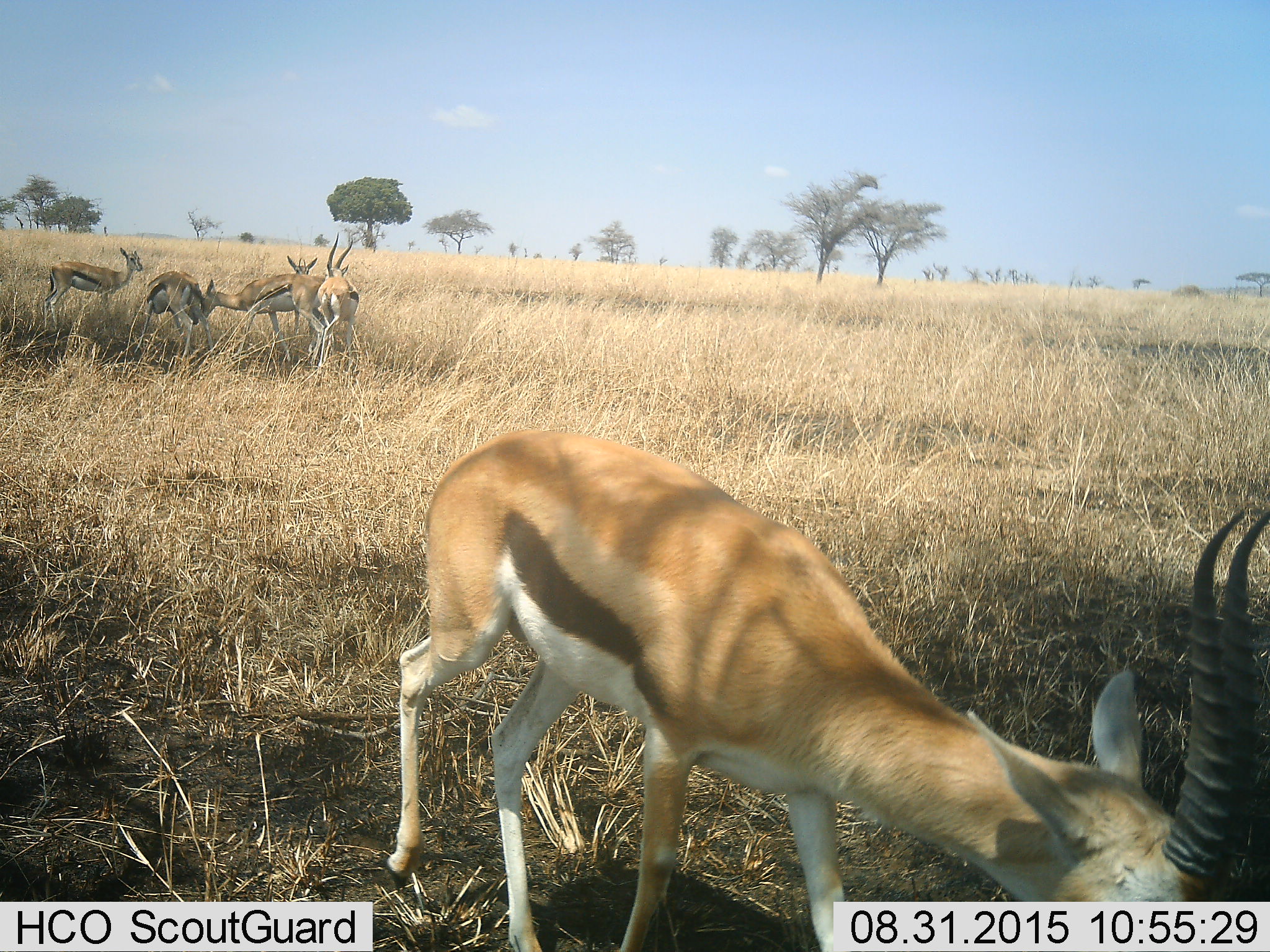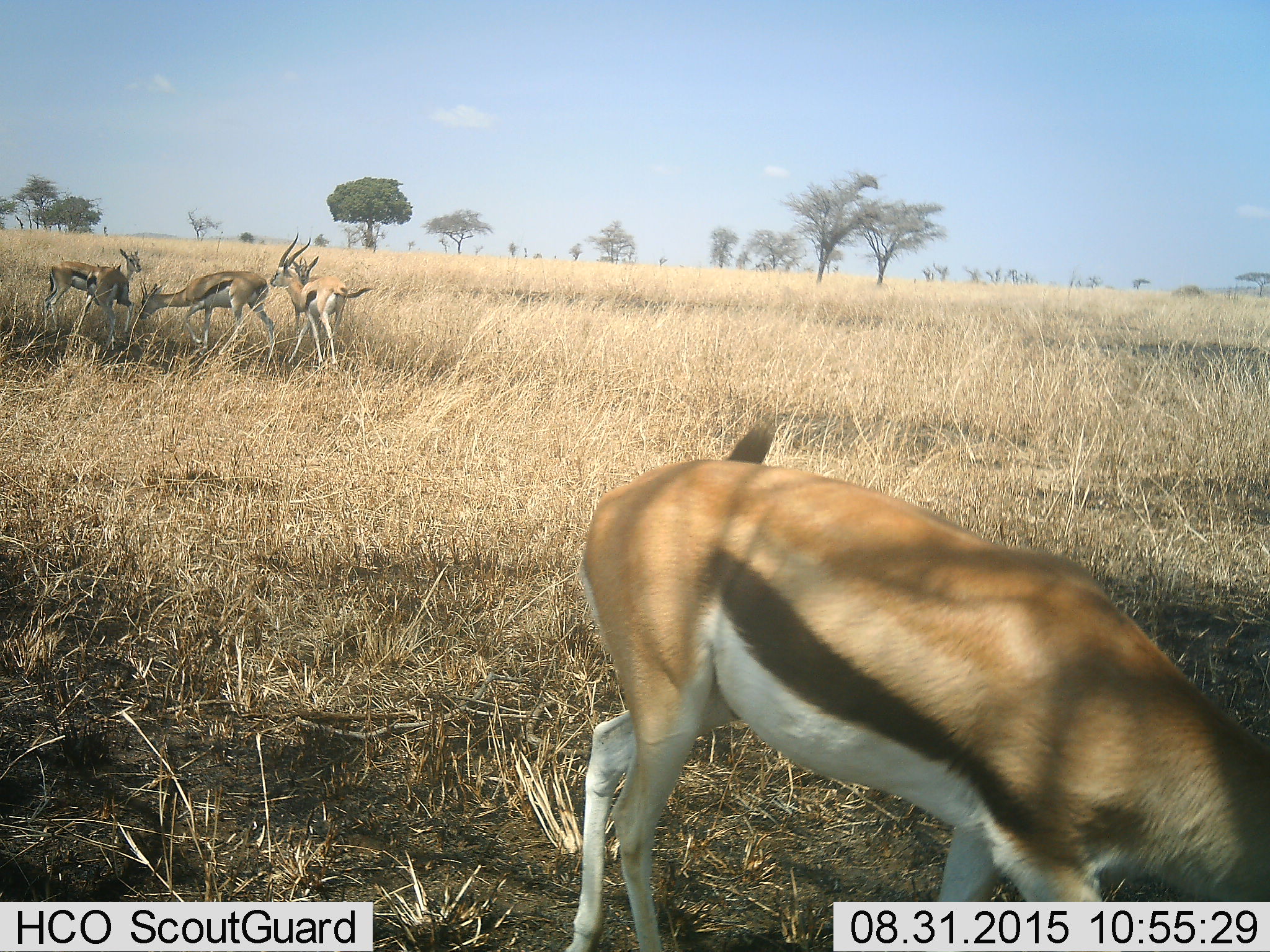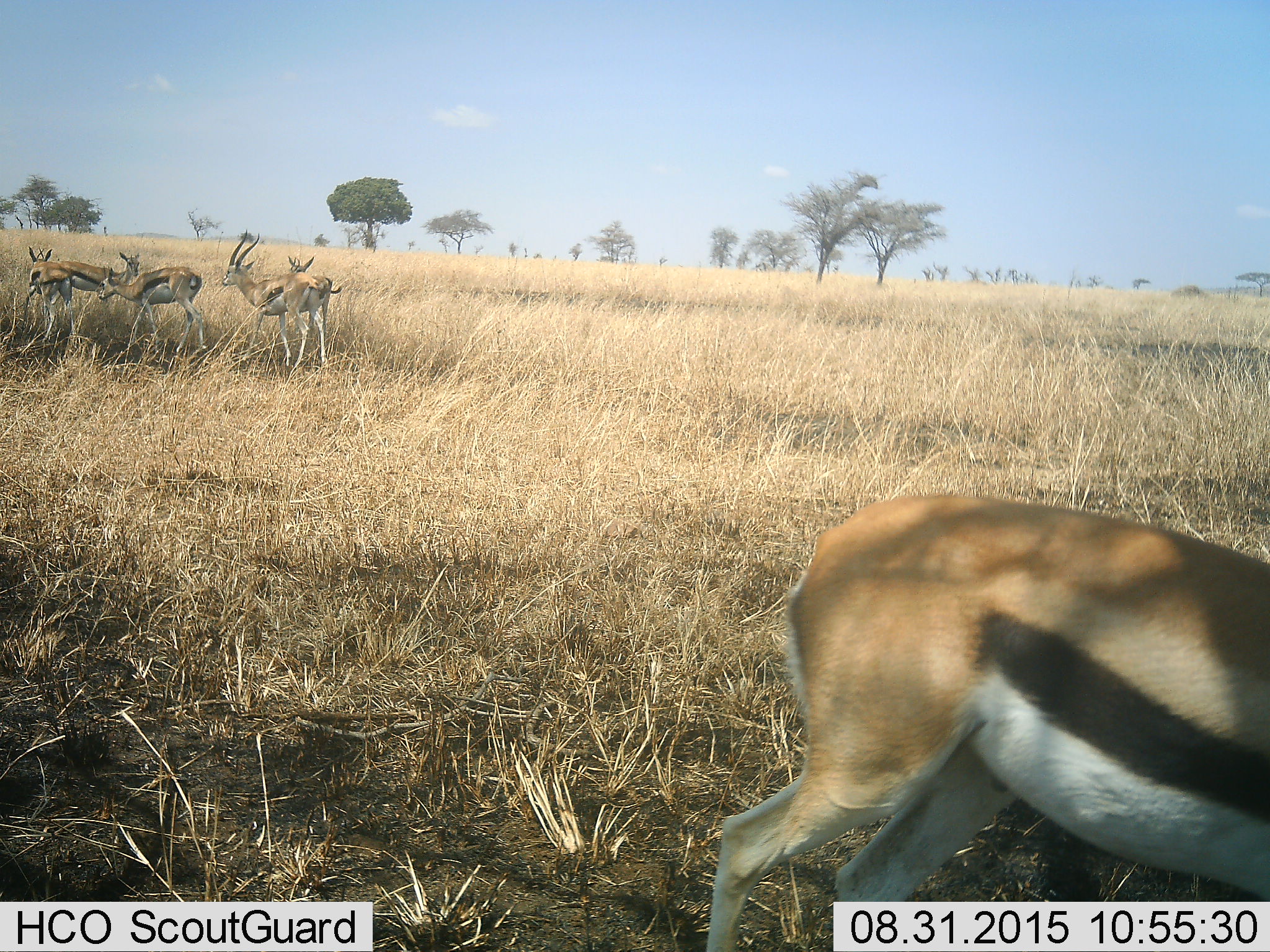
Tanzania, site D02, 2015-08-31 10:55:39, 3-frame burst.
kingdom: Animalia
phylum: Chordata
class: Mammalia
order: Artiodactyla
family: Bovidae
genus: Eudorcas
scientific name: Eudorcas thomsonii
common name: thomson's gazelle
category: gazellethomsons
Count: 6.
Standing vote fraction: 64%.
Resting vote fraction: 0%.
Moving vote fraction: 36%.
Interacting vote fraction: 43%.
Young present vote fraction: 7%.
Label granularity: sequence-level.